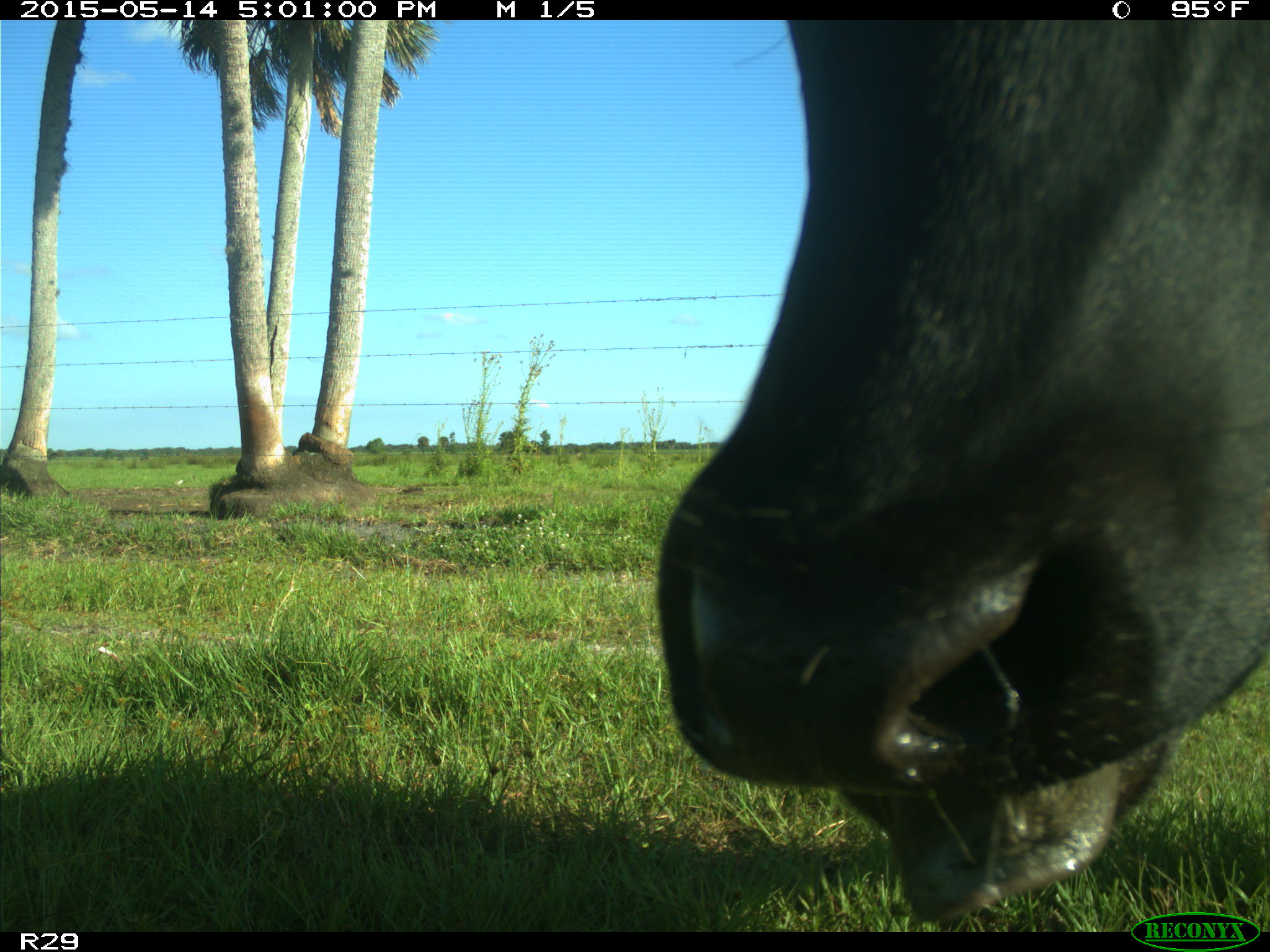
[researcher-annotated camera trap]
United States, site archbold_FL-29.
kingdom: Animalia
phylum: Chordata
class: Mammalia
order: Artiodactyla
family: Bovidae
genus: Bos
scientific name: Bos taurus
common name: domestic cow